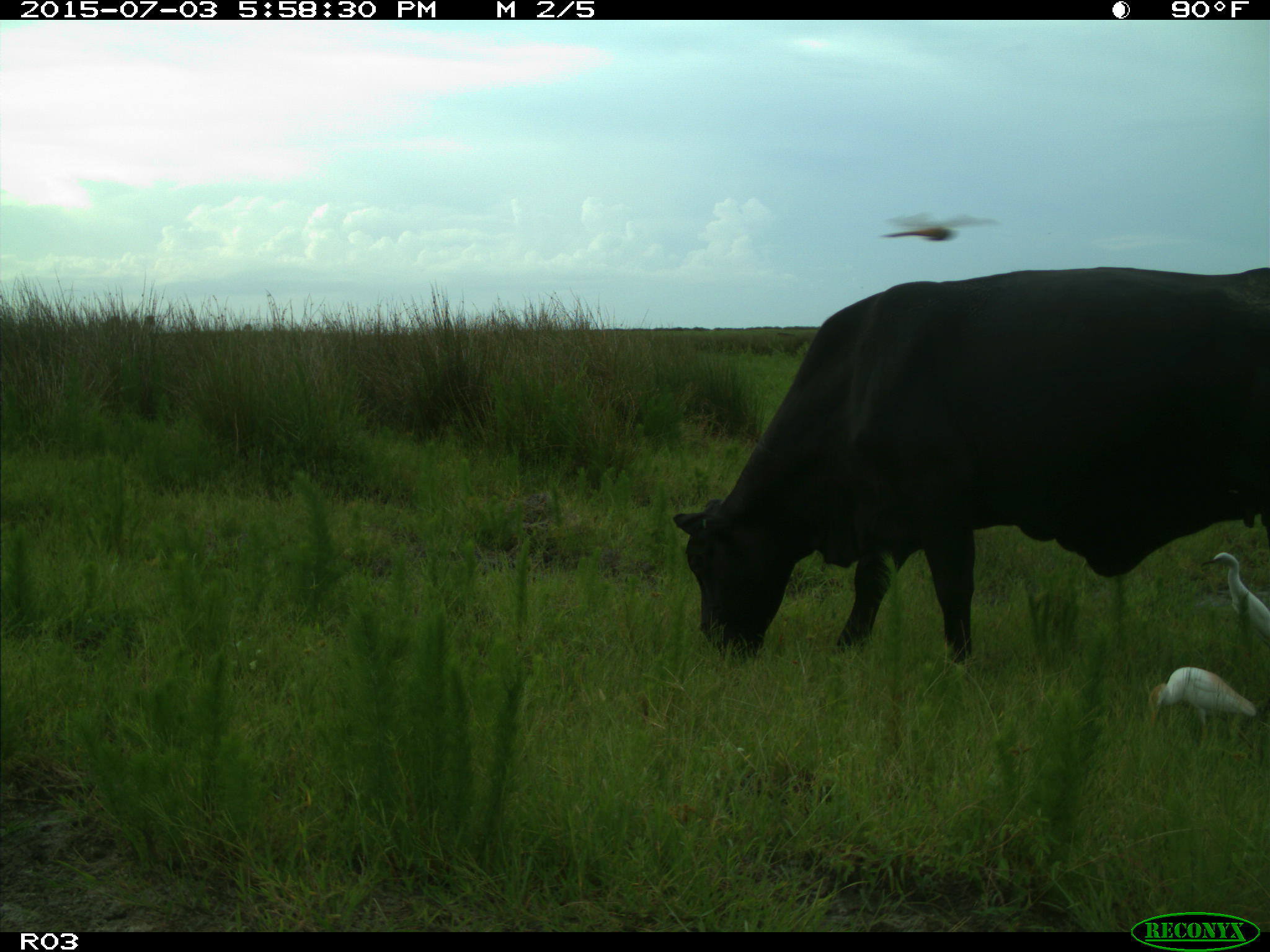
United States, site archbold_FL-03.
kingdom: Animalia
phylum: Chordata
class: Mammalia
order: Artiodactyla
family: Bovidae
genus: Bos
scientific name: Bos taurus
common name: domestic cow